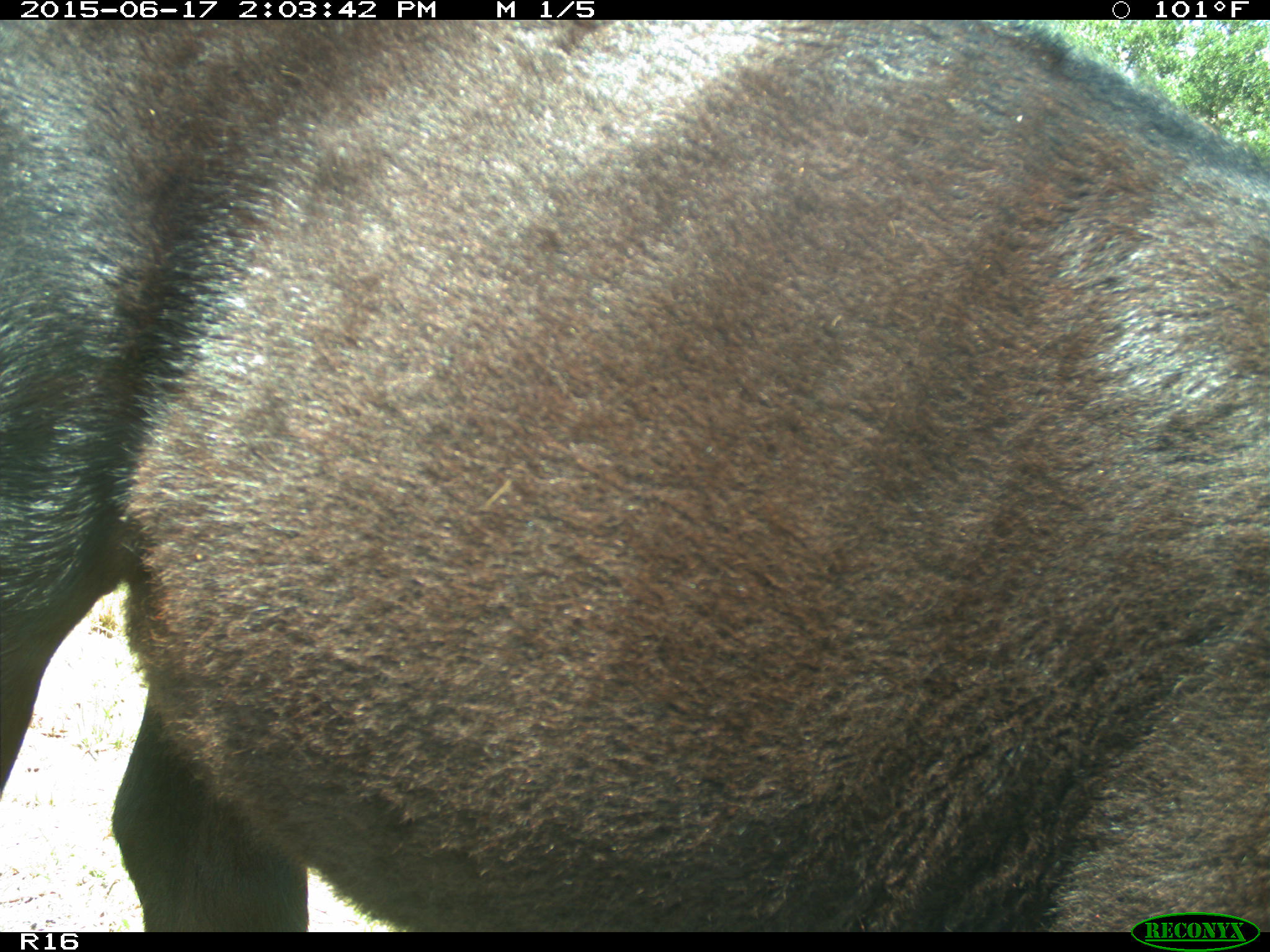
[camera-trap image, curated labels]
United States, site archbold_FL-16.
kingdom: Animalia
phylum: Chordata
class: Mammalia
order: Artiodactyla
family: Bovidae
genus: Bos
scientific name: Bos taurus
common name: domestic cow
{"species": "Bos taurus (domestic cow)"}